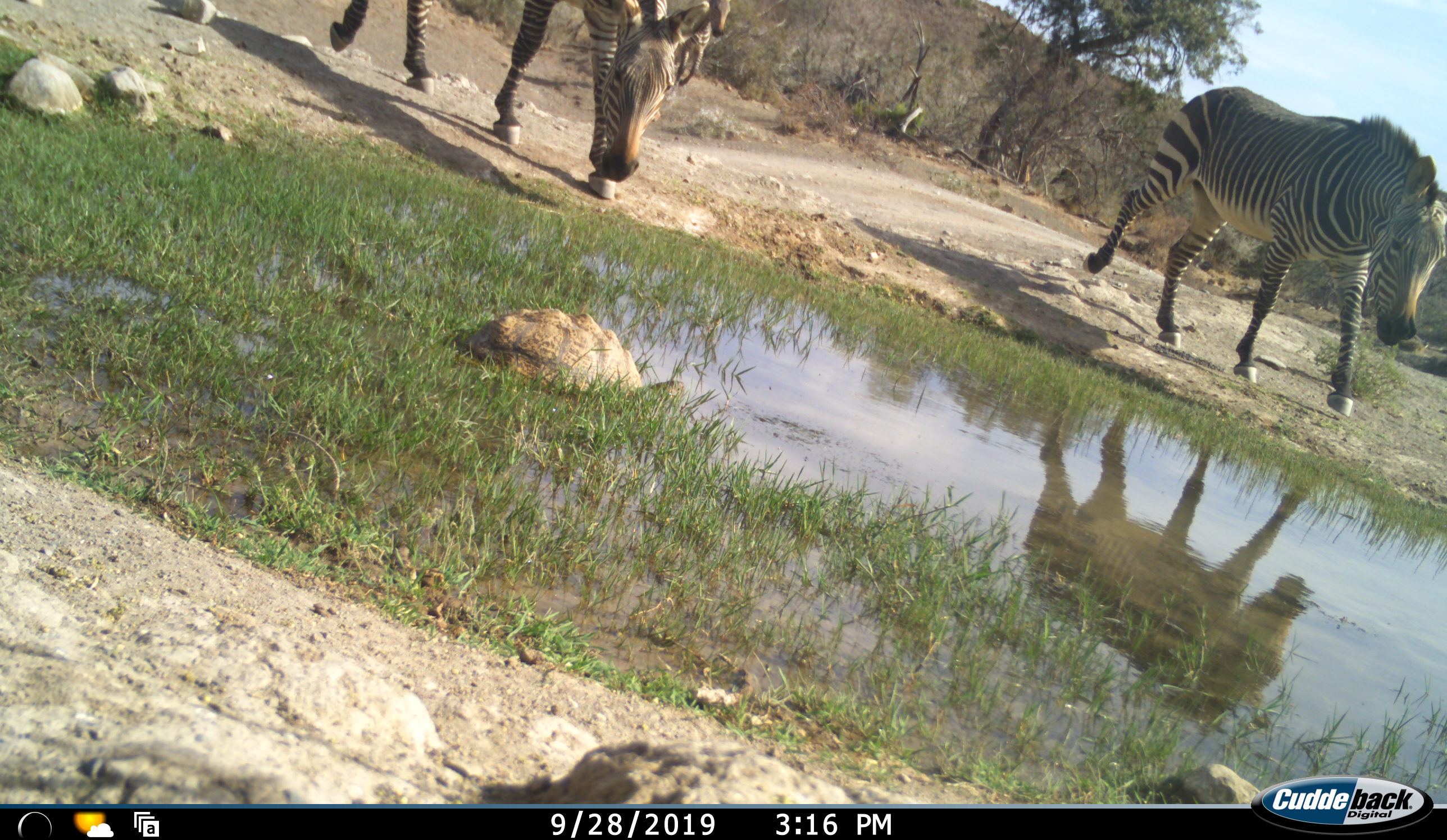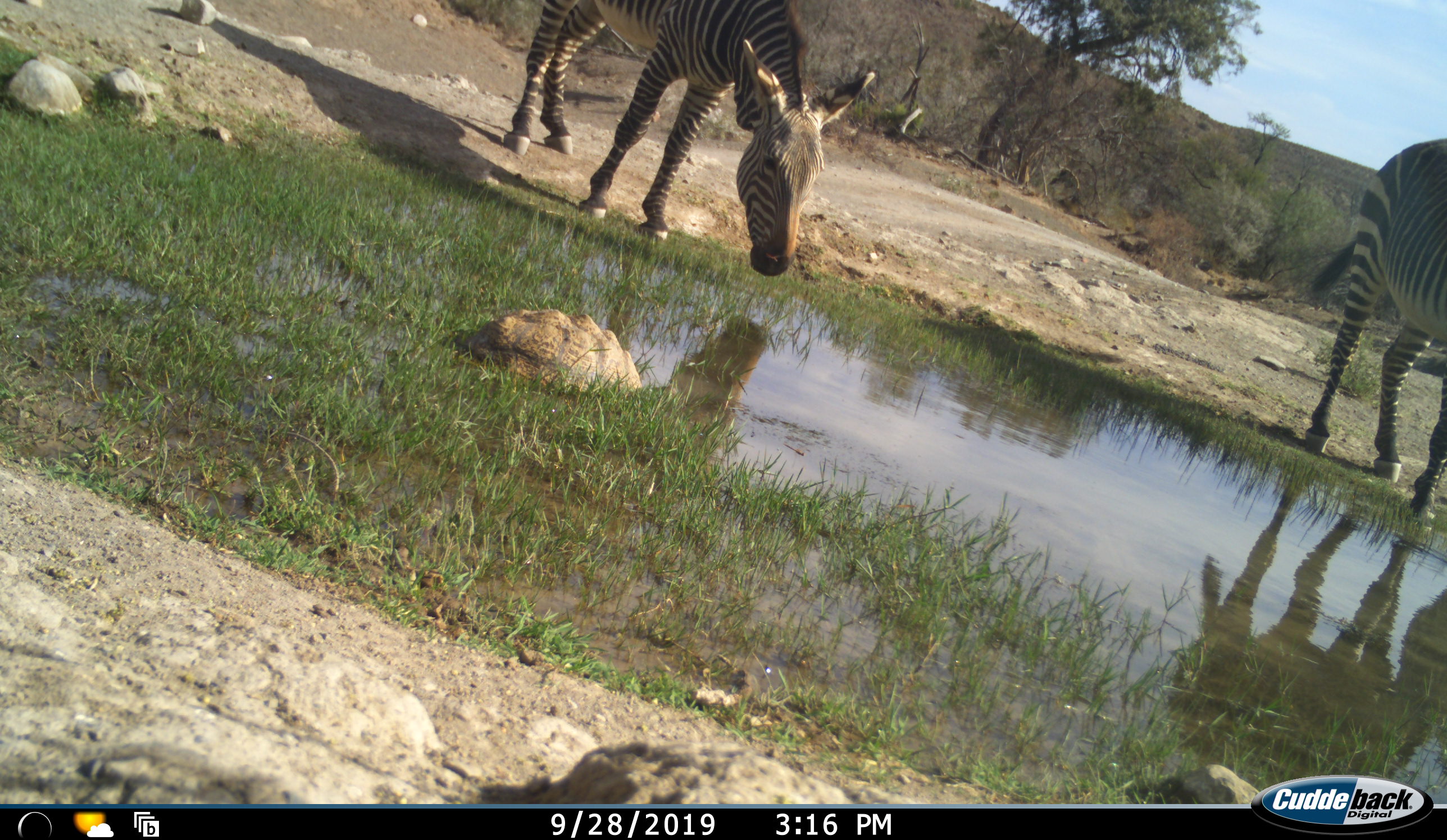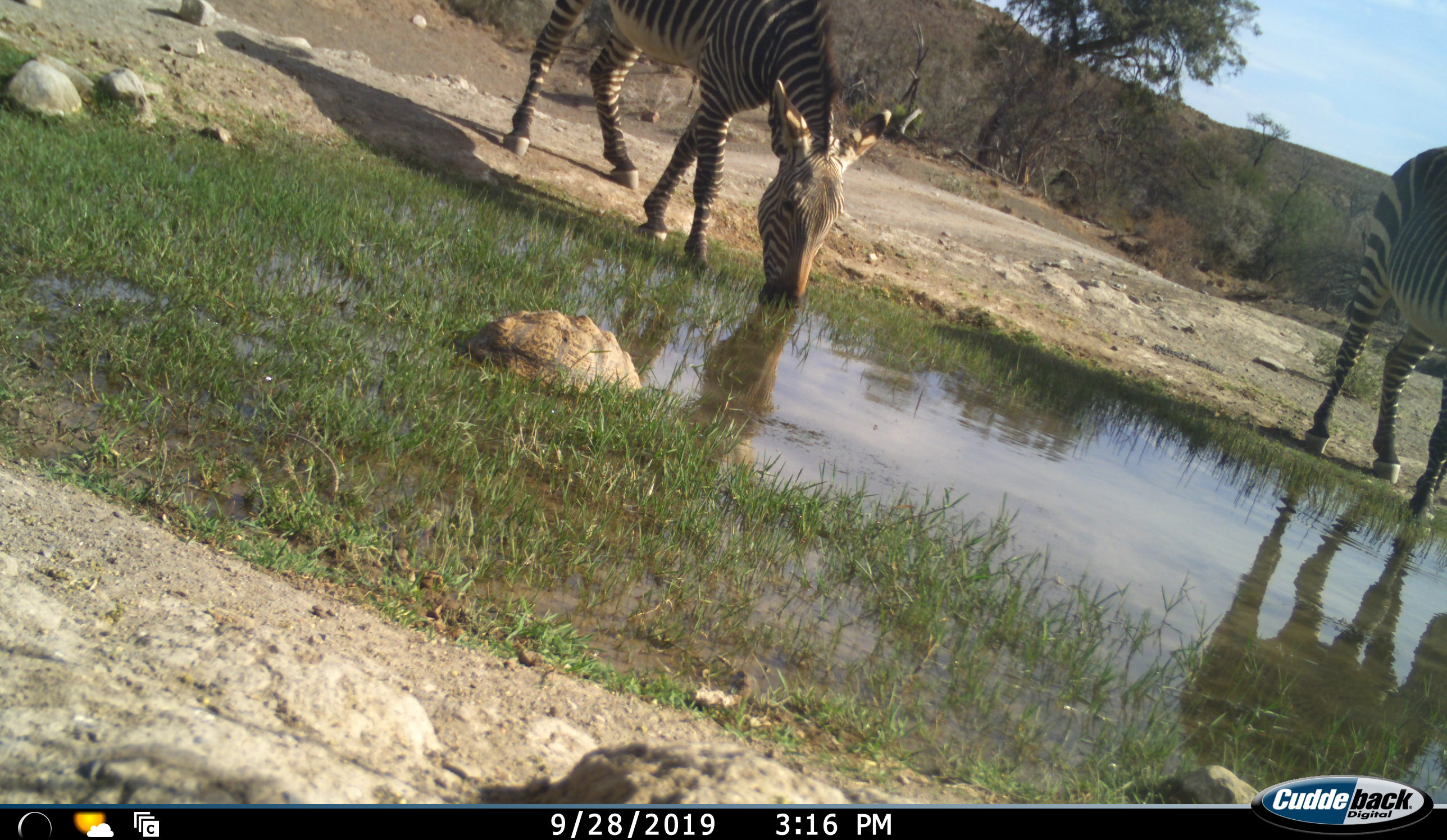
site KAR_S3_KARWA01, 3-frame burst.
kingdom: Animalia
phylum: Chordata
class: Mammalia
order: Perissodactyla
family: Equidae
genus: Equus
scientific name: Equus zebra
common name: mountain zebra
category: zebramountain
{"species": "zebramountain (mountain zebra) (Equus zebra)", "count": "3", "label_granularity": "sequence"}